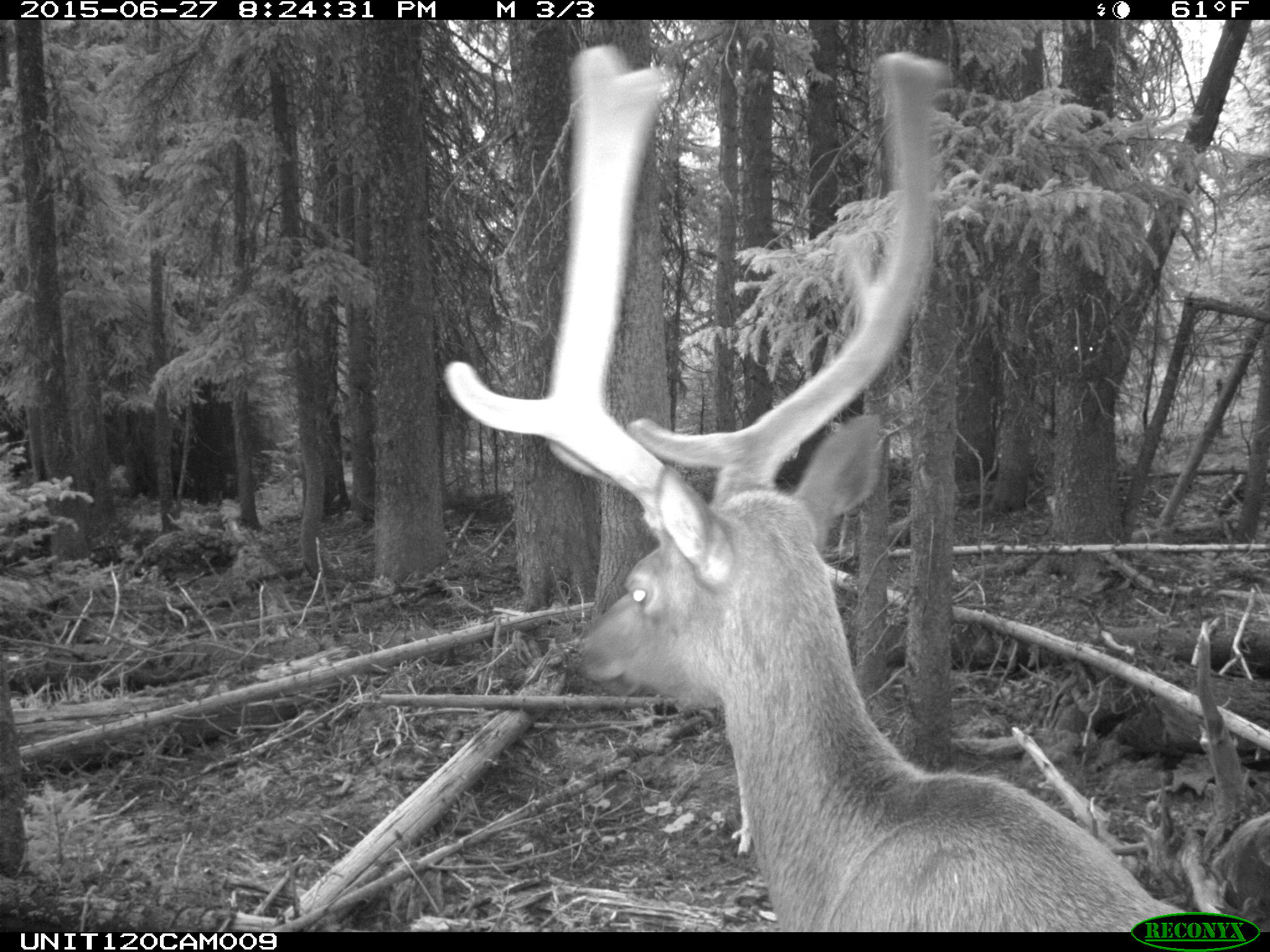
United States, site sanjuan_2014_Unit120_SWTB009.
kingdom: Animalia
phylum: Chordata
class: Mammalia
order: Artiodactyla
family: Cervidae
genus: Cervus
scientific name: Cervus elaphus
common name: red deer